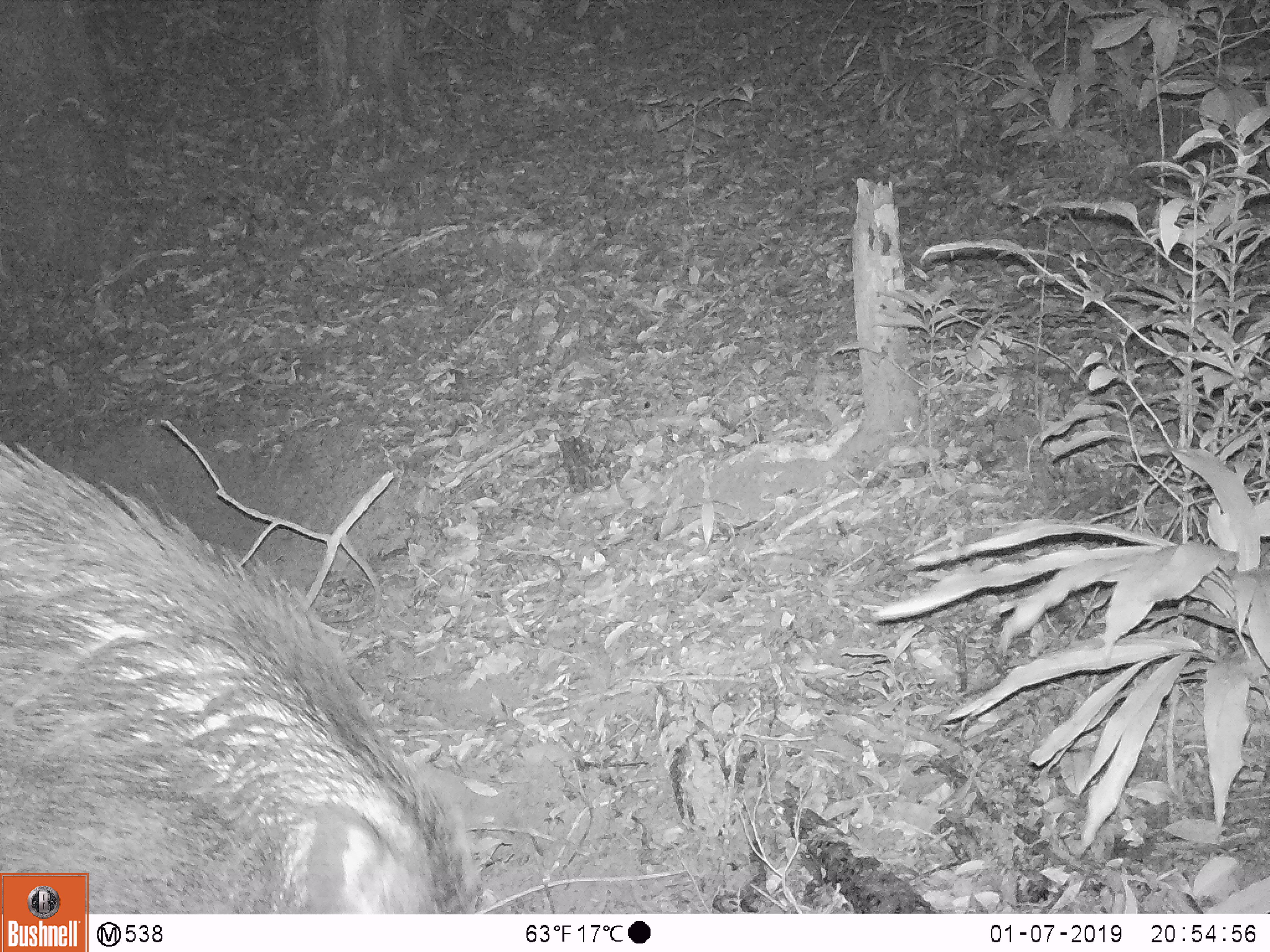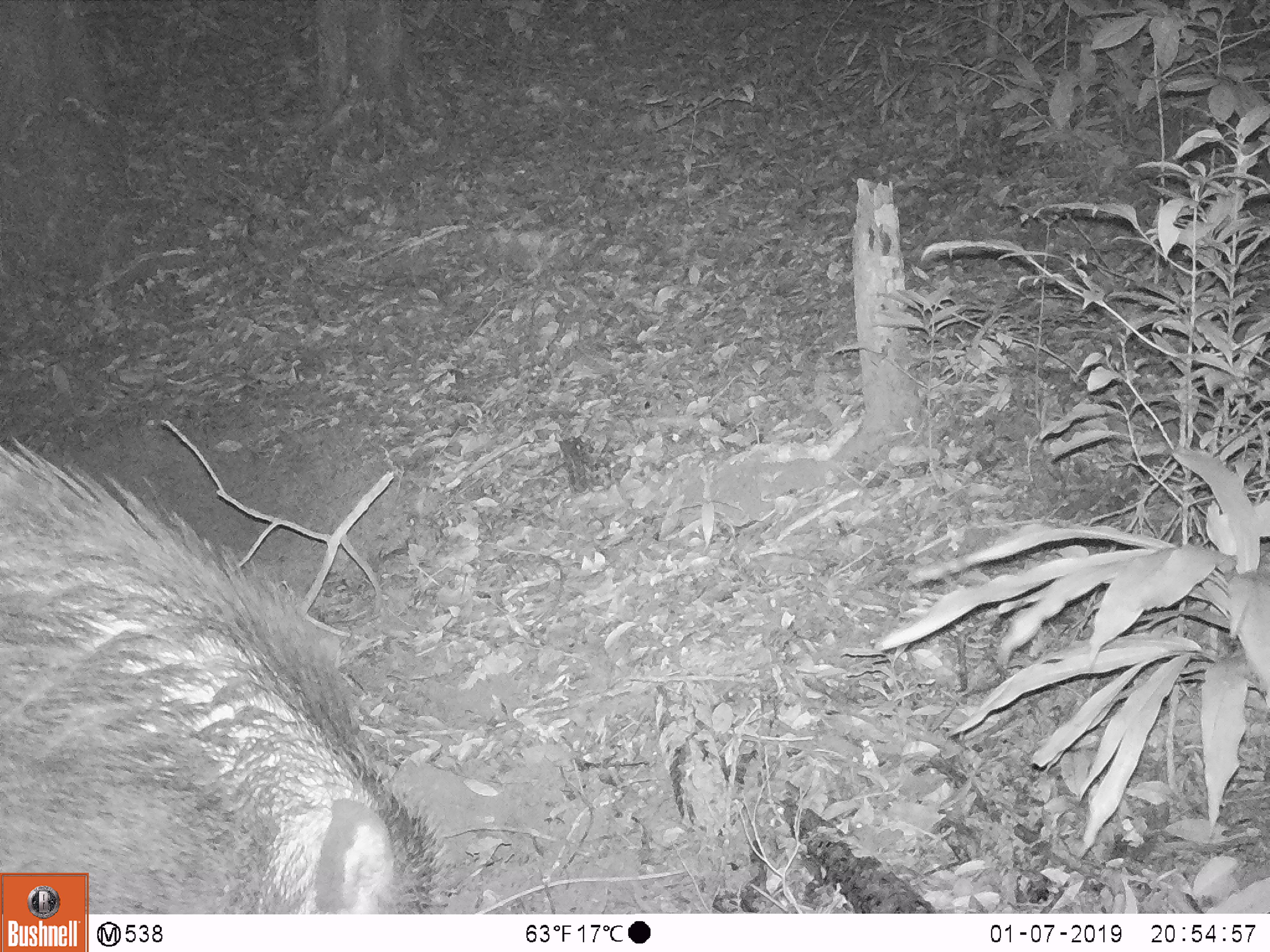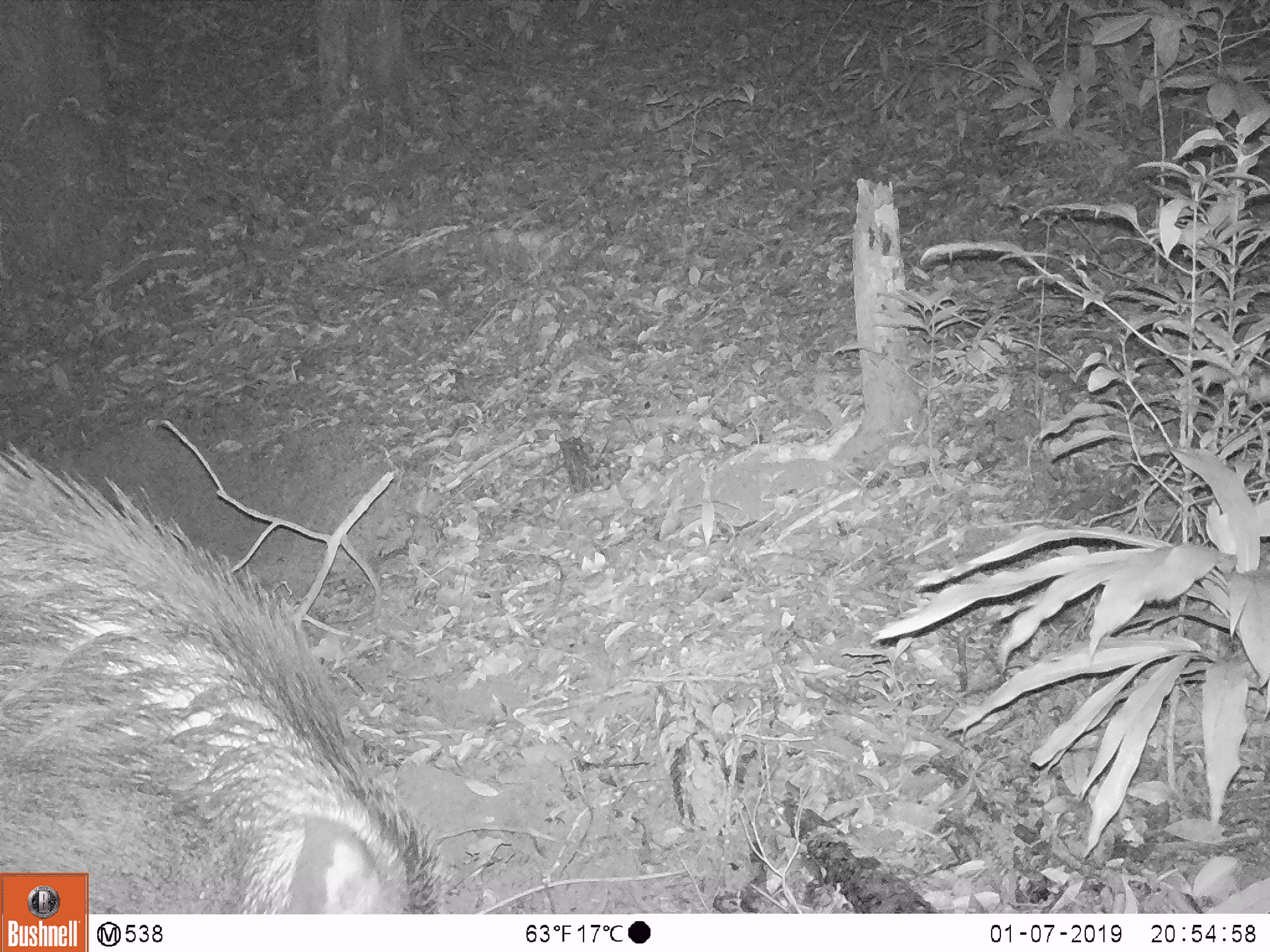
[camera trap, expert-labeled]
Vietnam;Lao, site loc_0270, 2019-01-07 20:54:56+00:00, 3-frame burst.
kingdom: Animalia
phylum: Chordata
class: Mammalia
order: Artiodactyla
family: Suidae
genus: Sus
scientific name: Sus scrofa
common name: eurasian wild pig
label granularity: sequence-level